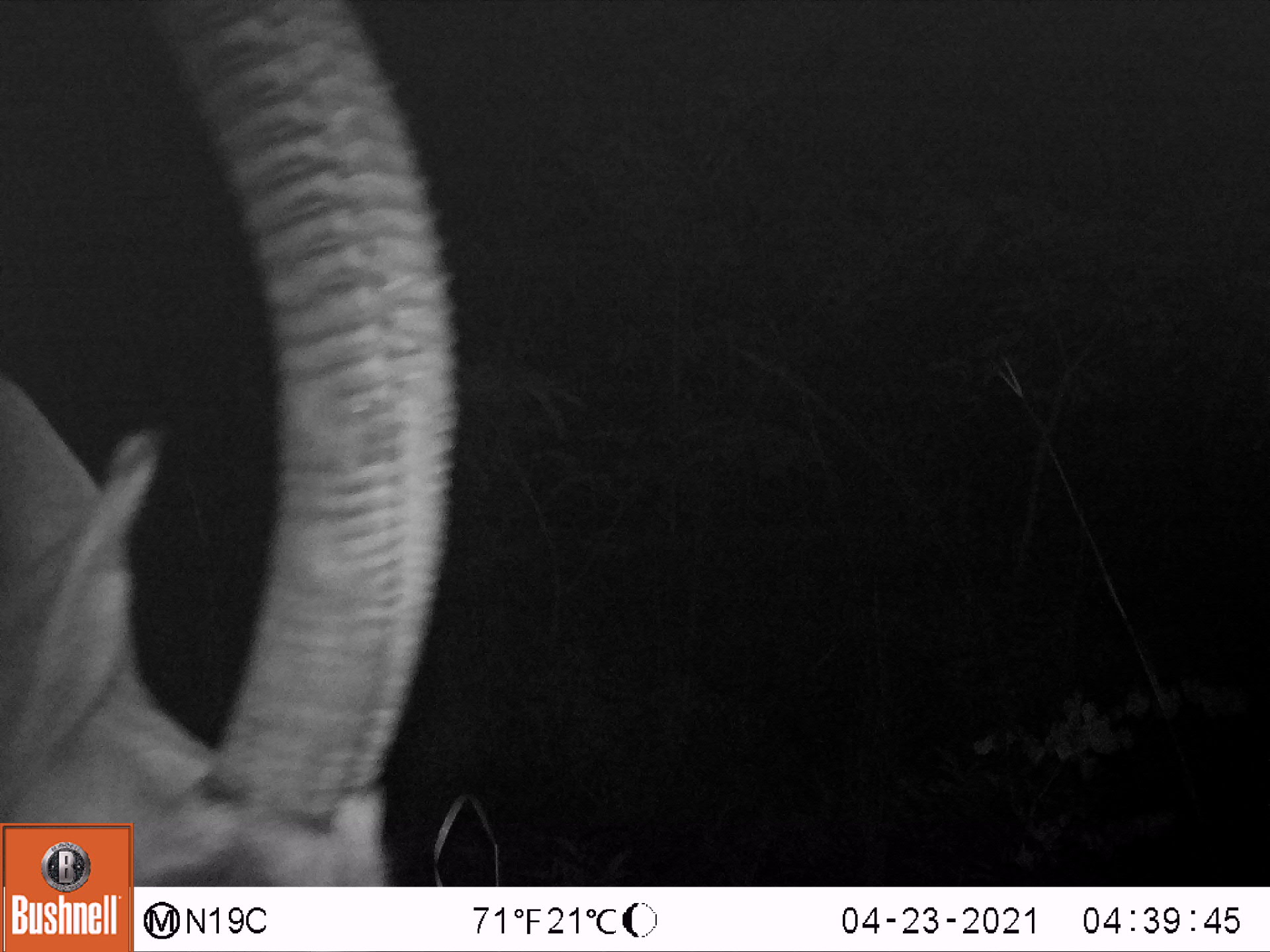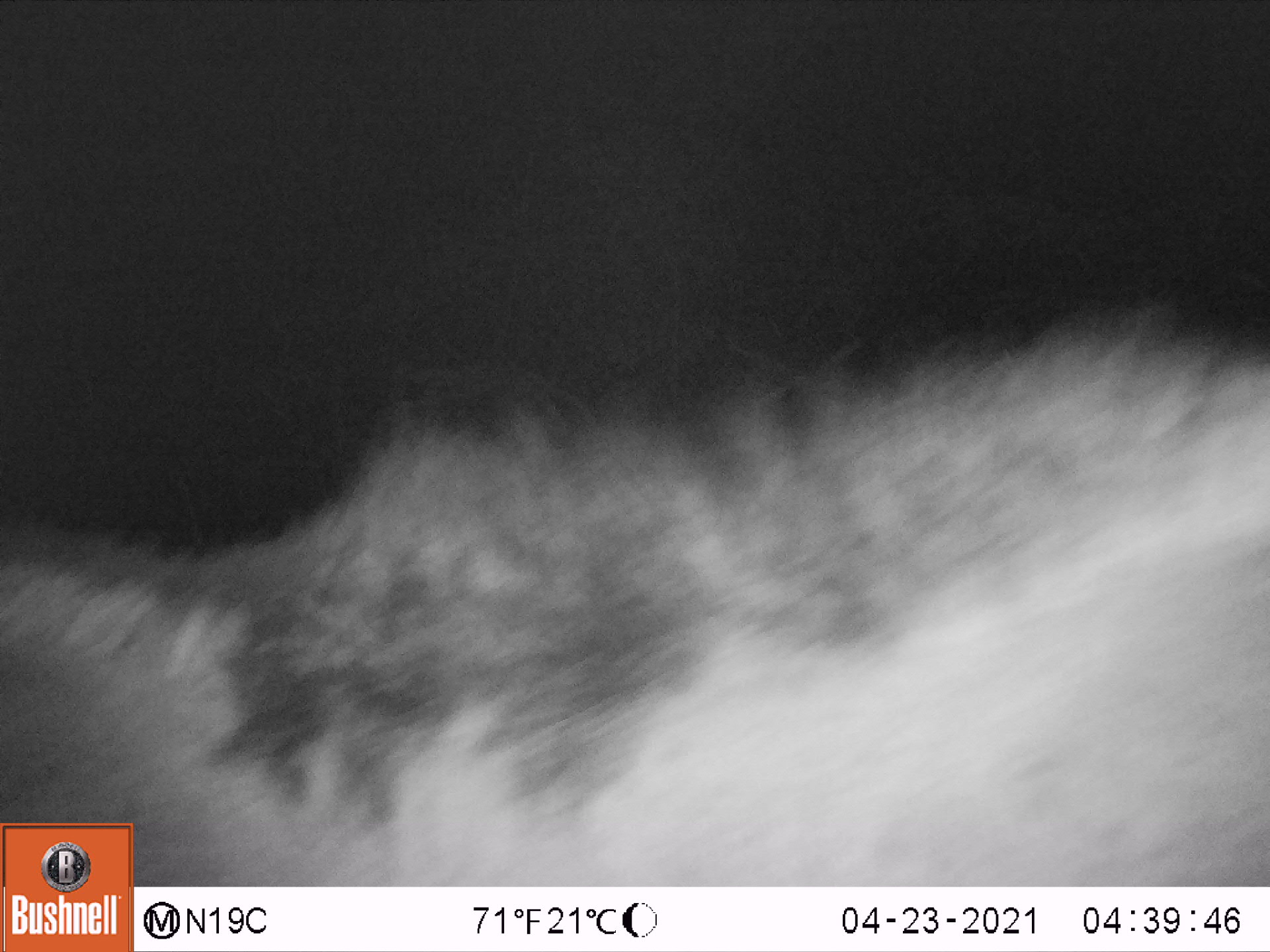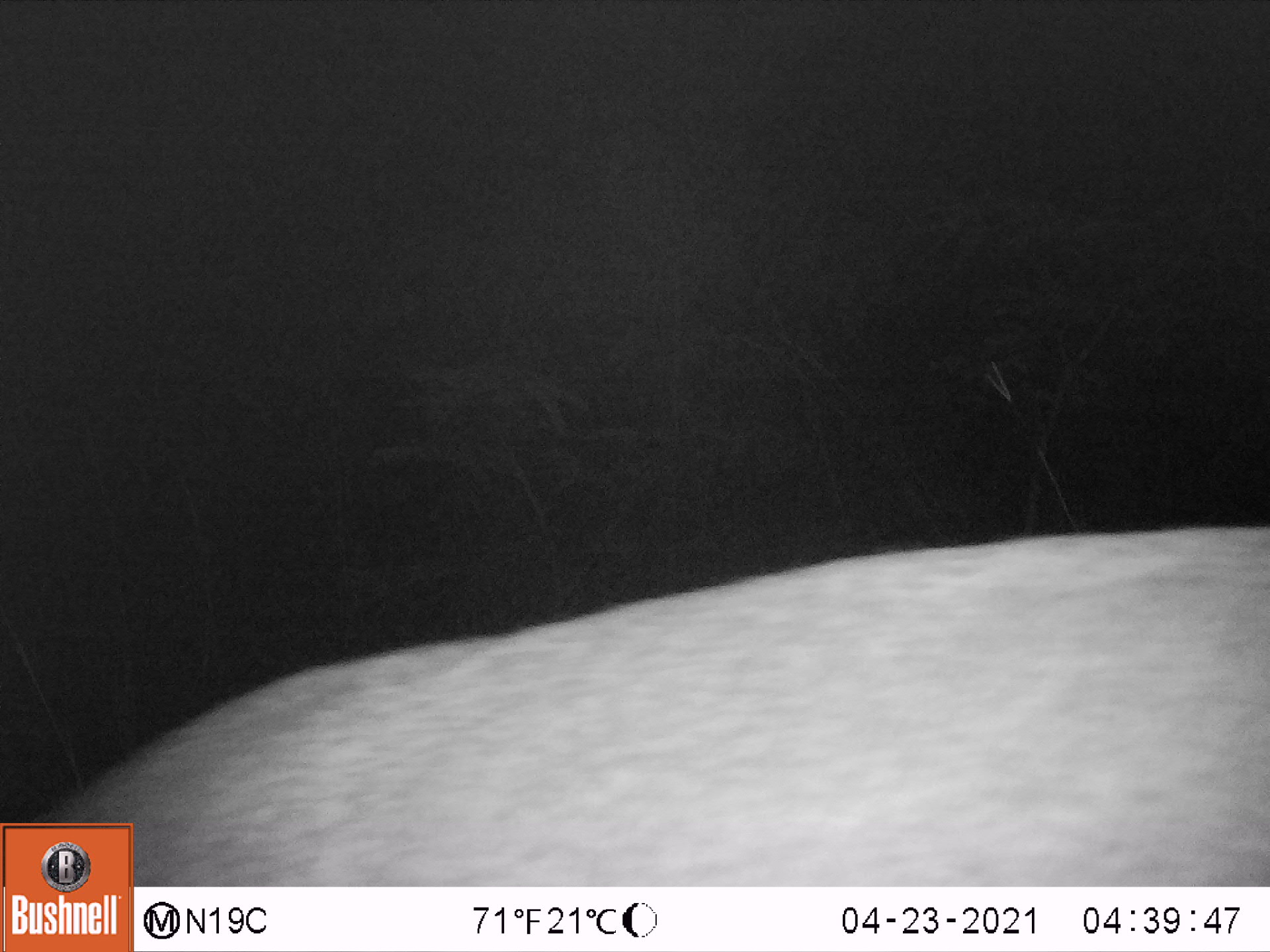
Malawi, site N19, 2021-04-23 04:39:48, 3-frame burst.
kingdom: Animalia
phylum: Chordata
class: Mammalia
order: Artiodactyla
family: Bovidae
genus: Hippotragus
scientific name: Hippotragus niger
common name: sable antelope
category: sable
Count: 1.